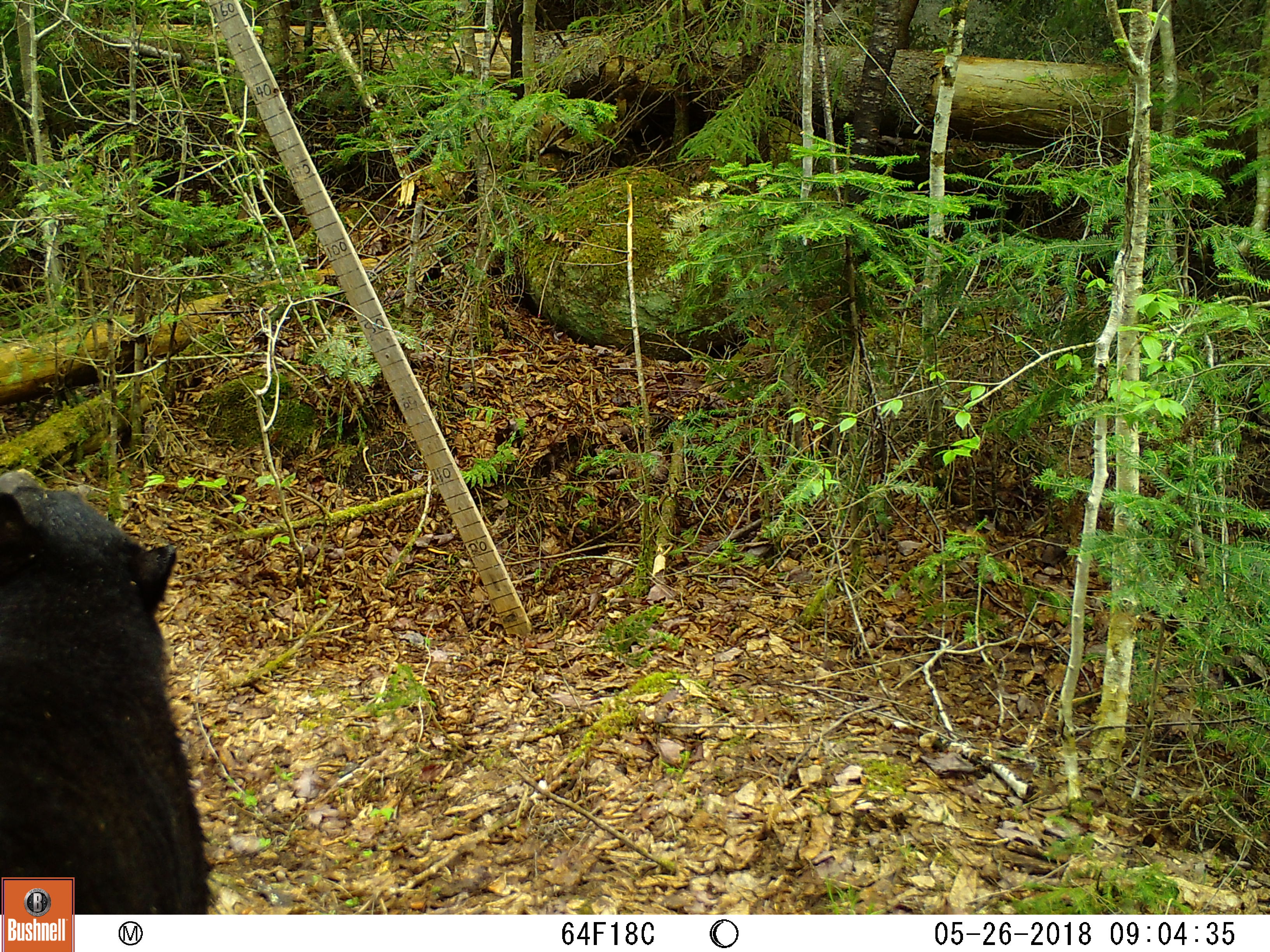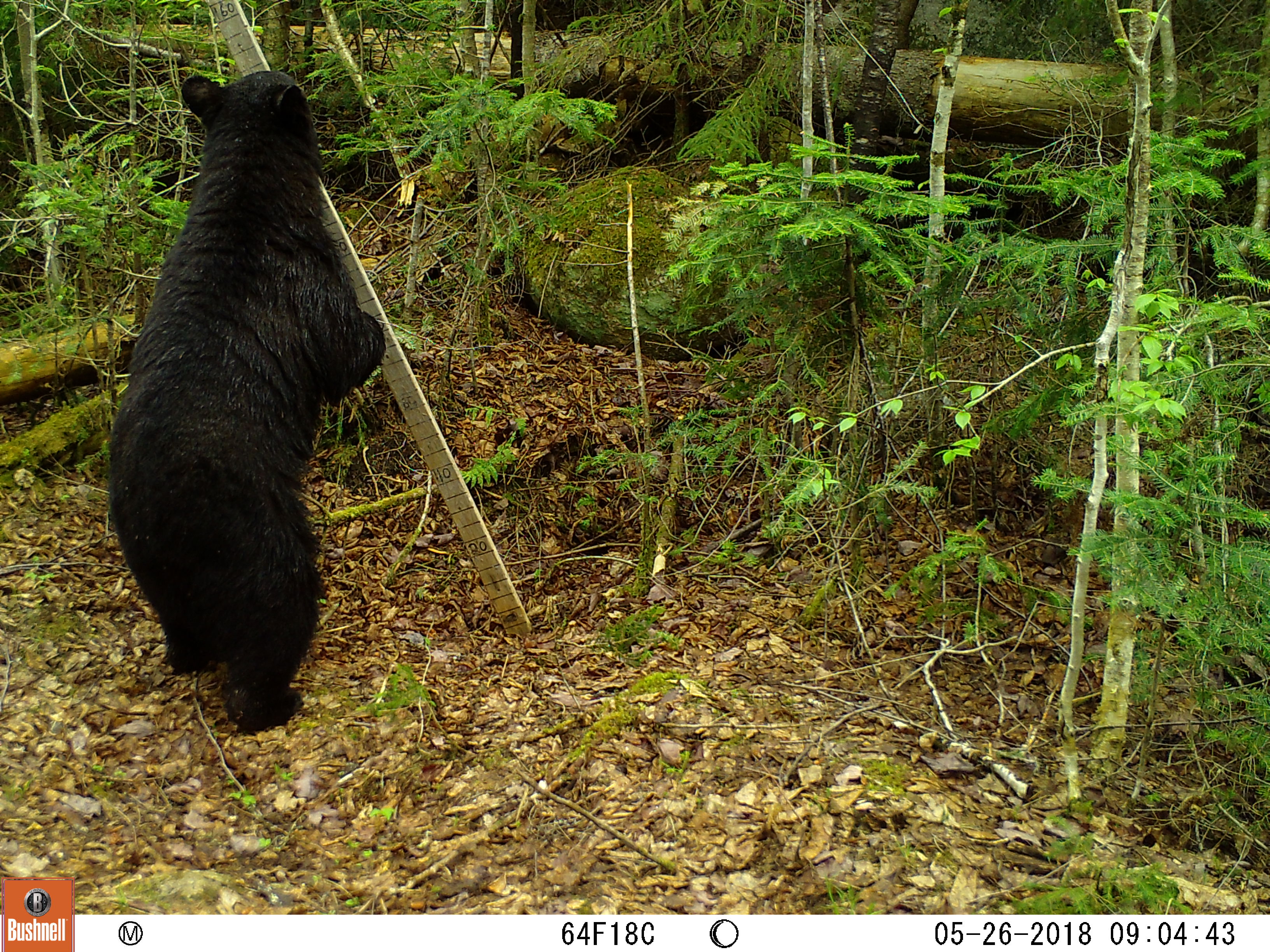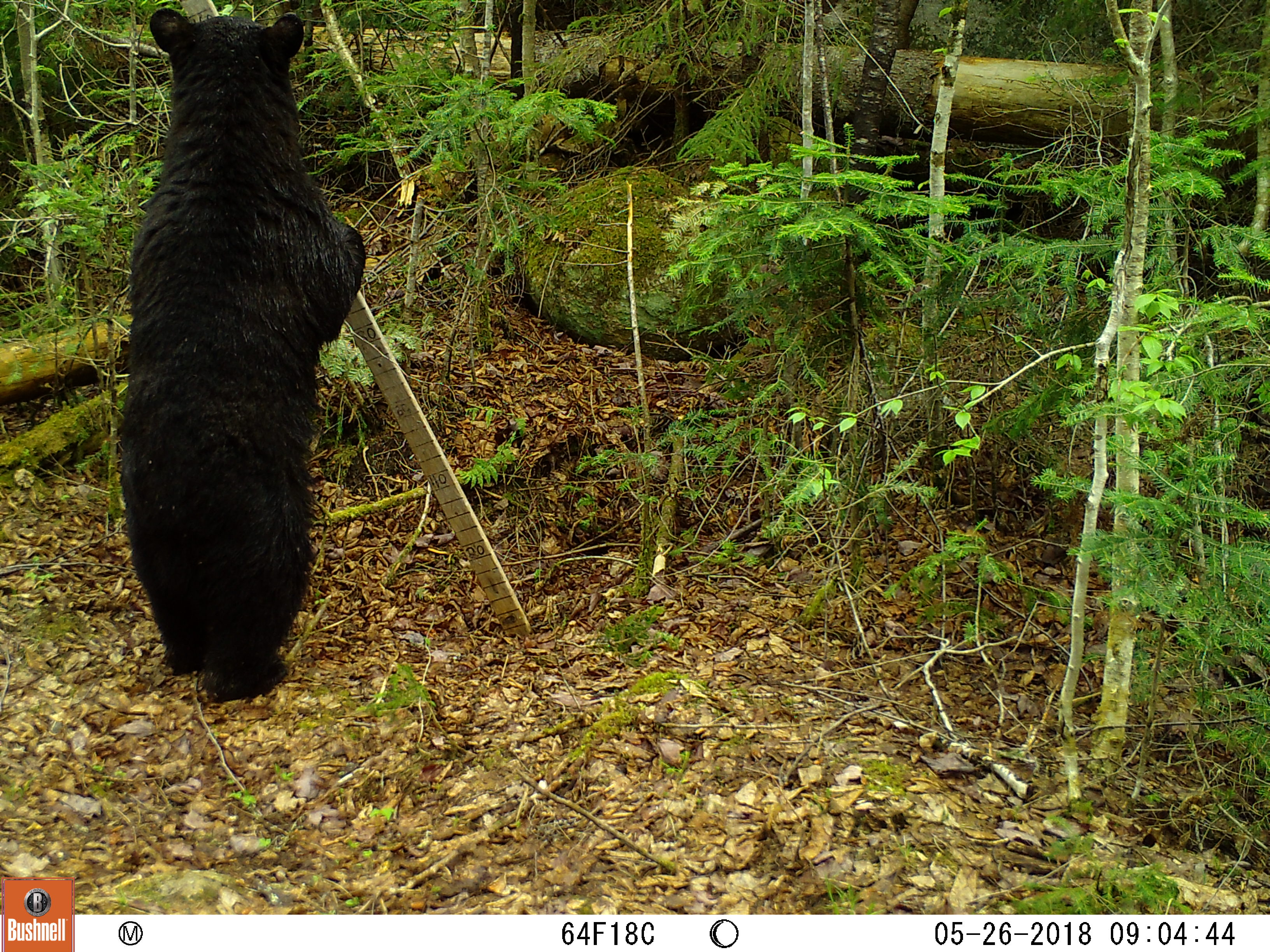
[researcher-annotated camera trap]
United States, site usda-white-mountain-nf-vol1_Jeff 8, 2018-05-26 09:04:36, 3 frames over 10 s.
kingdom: Animalia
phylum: Chordata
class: Mammalia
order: Carnivora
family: Ursidae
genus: Ursus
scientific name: Ursus americanus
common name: black bear